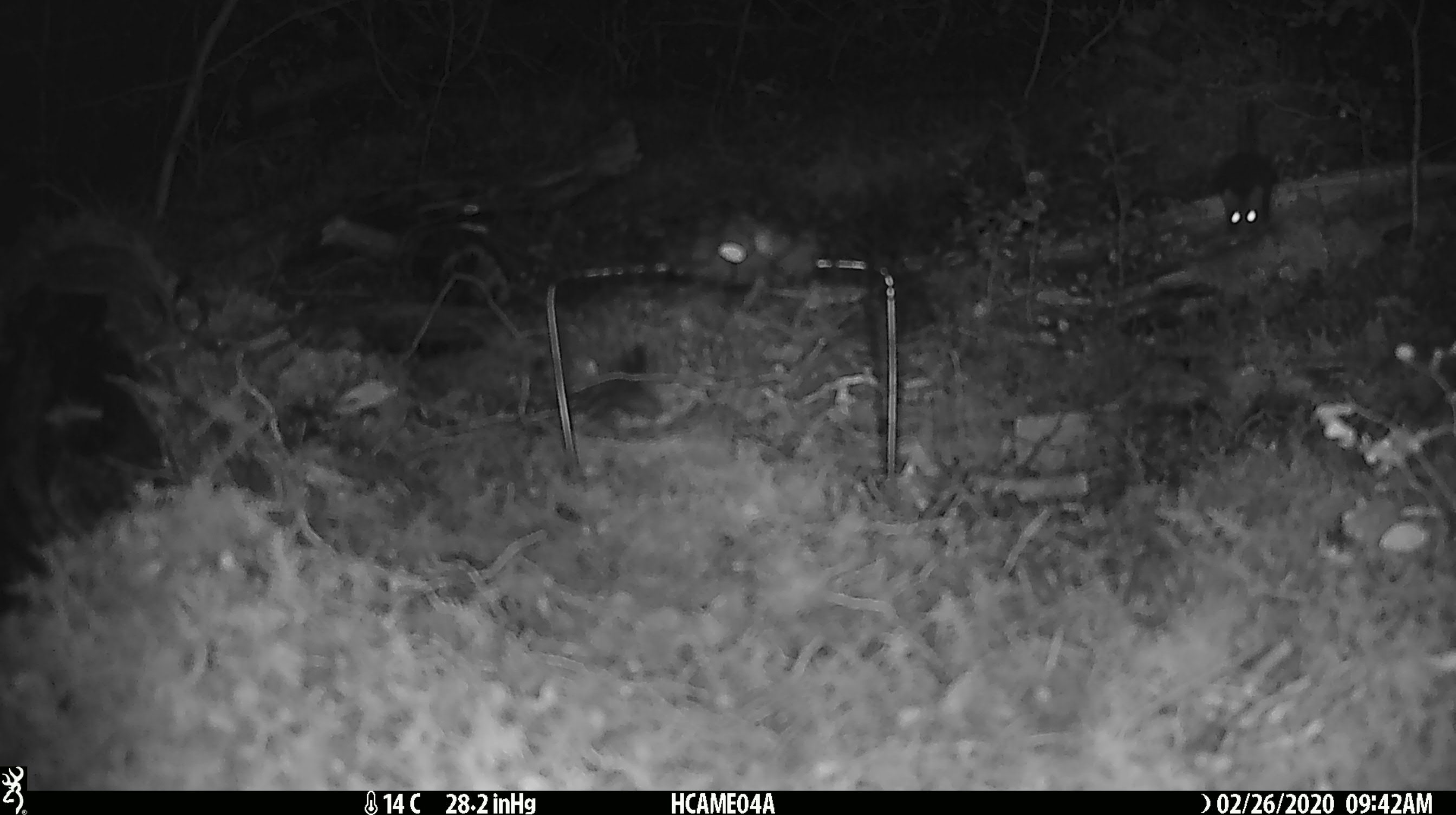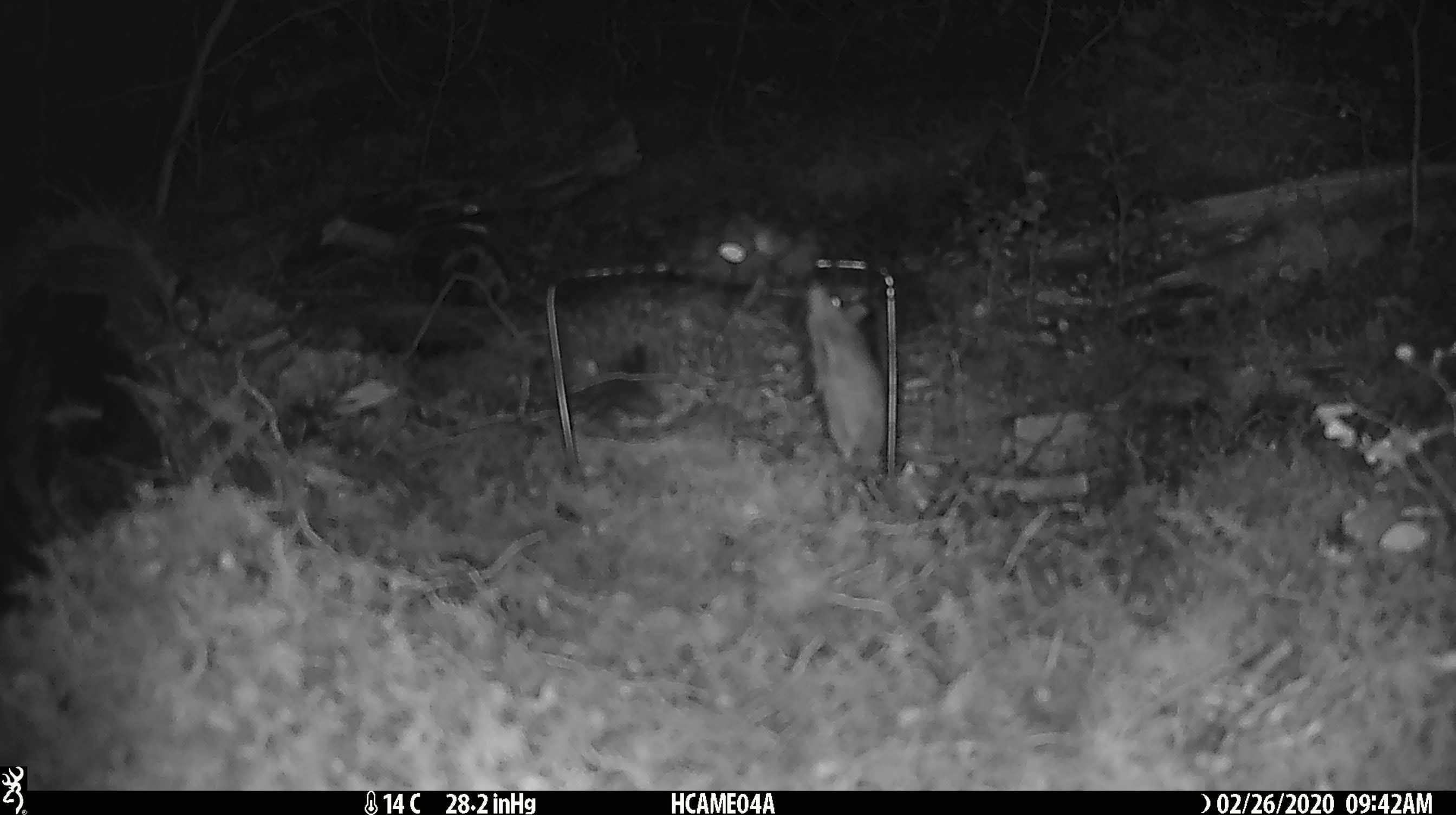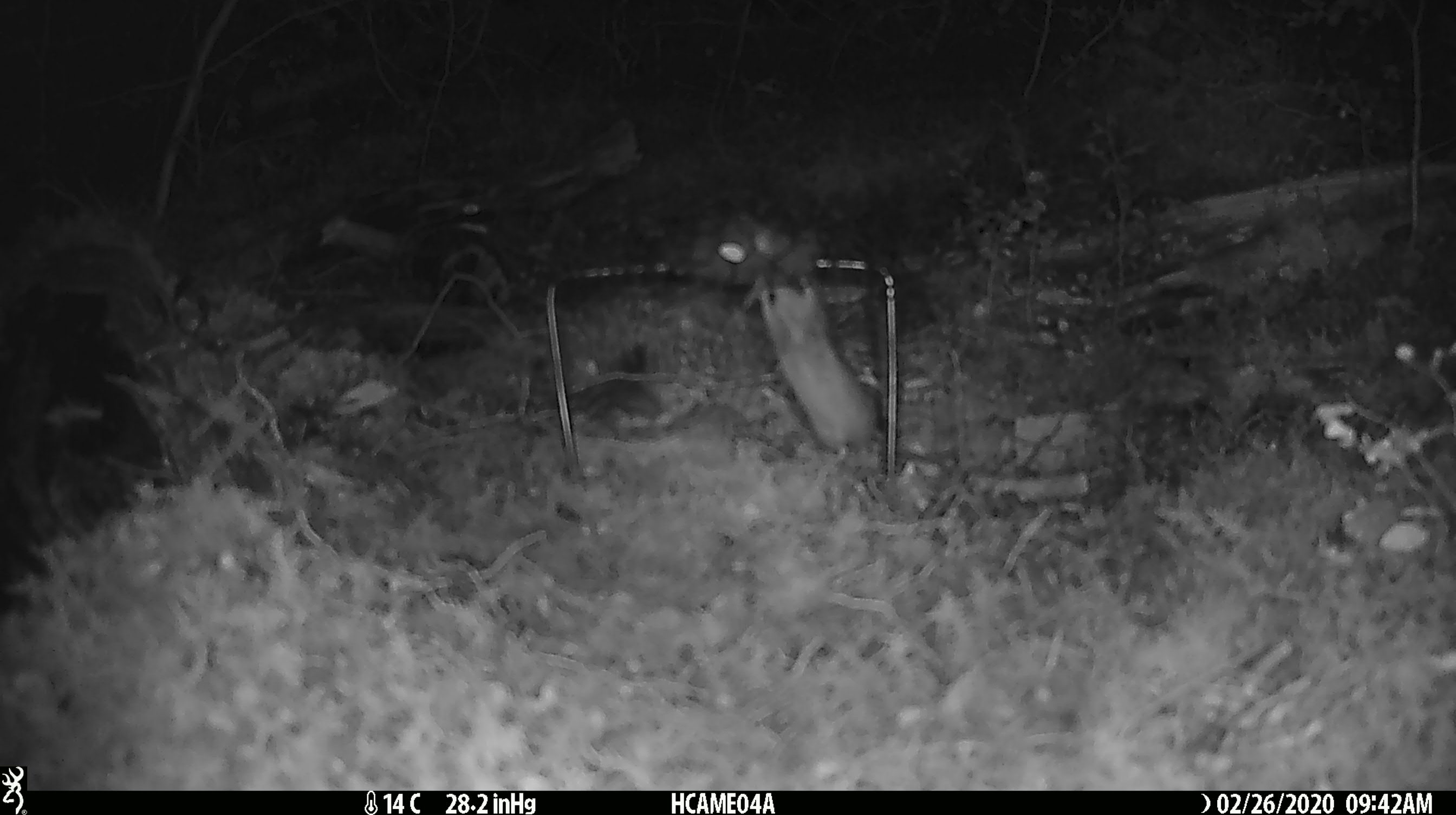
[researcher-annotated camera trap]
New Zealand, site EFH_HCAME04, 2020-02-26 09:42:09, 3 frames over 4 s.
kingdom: Animalia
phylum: Chordata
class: Mammalia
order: Rodentia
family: Muridae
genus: Mus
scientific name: Mus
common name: mouse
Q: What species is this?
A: Mouse (Mus).